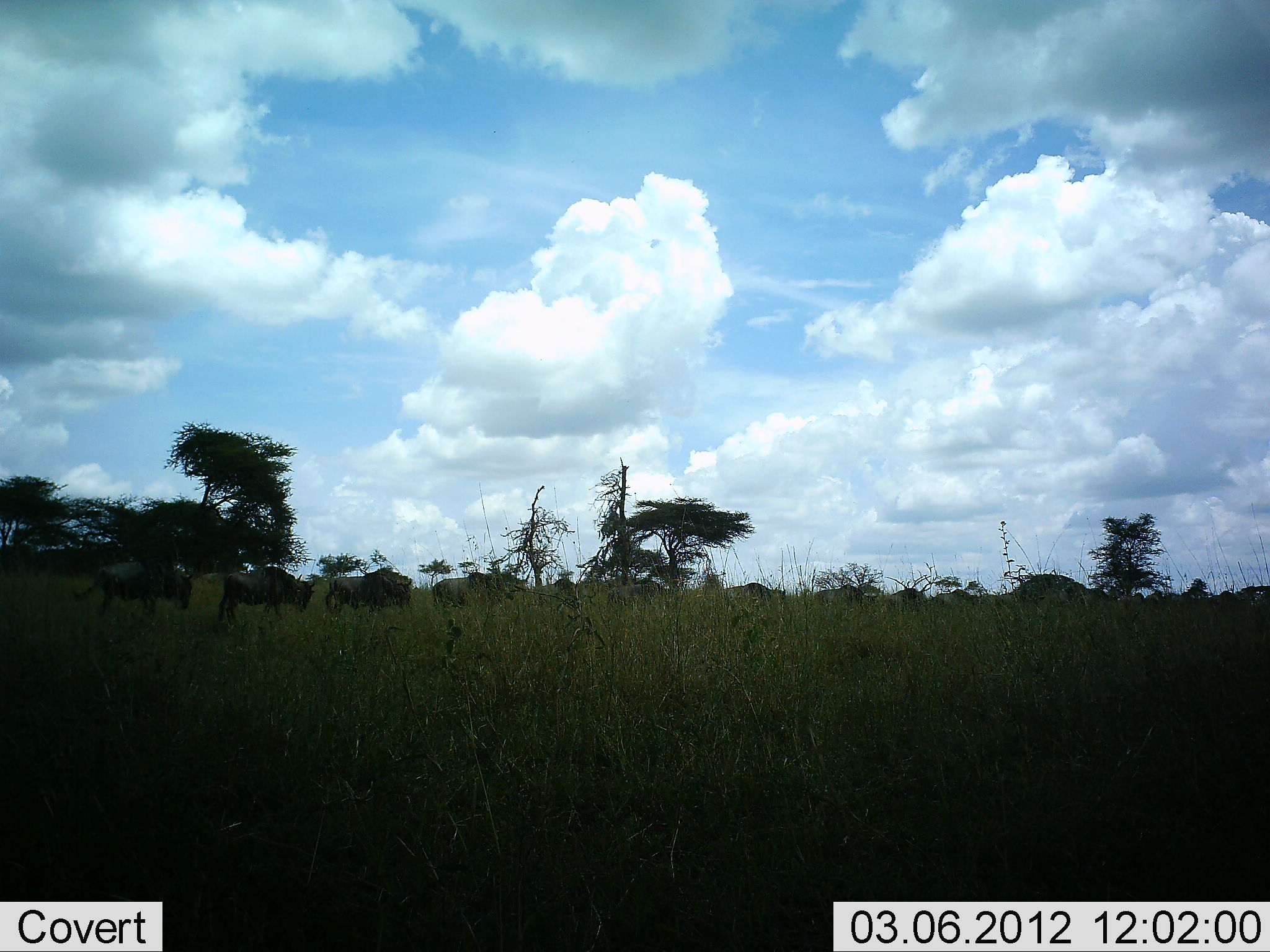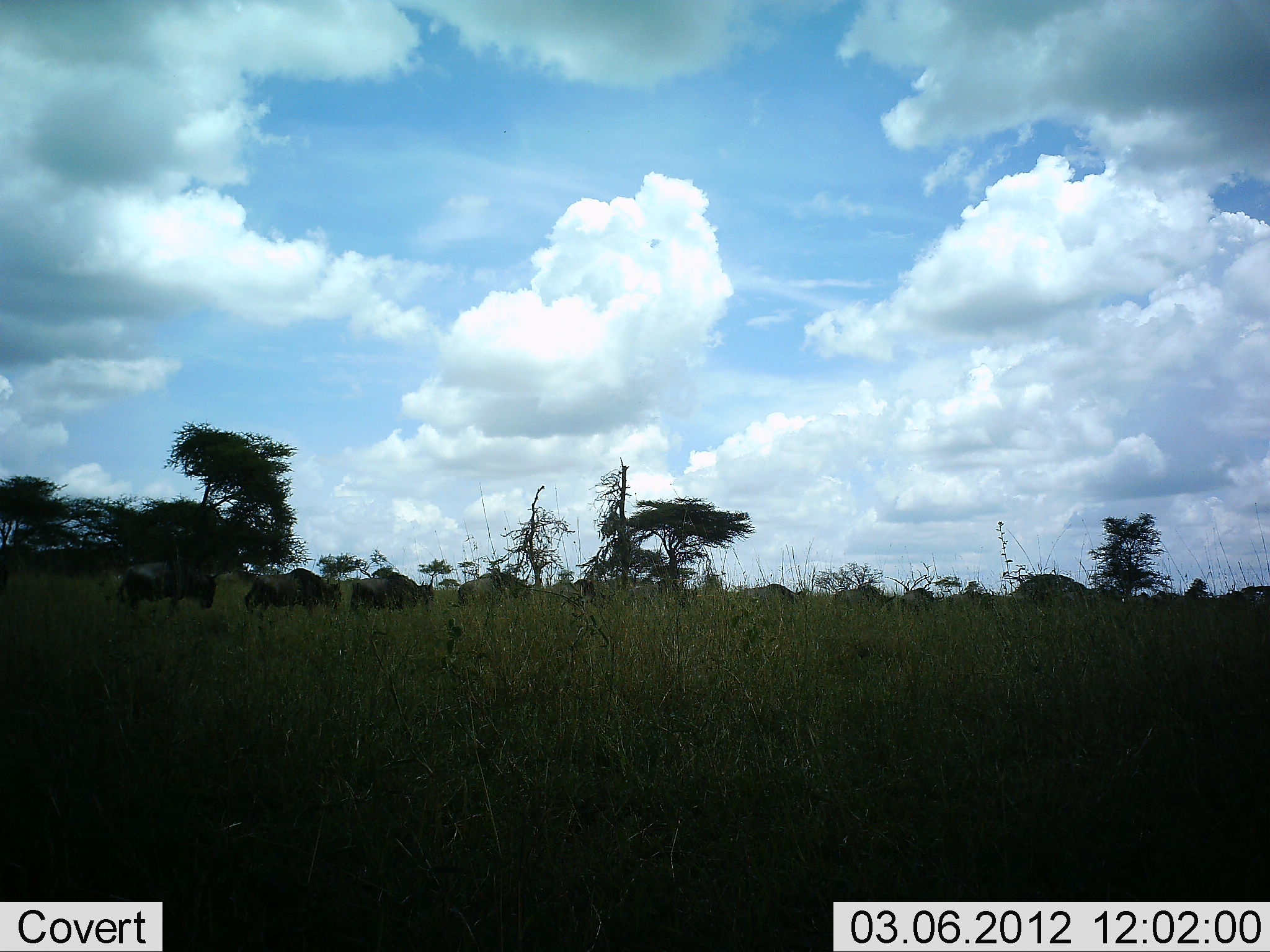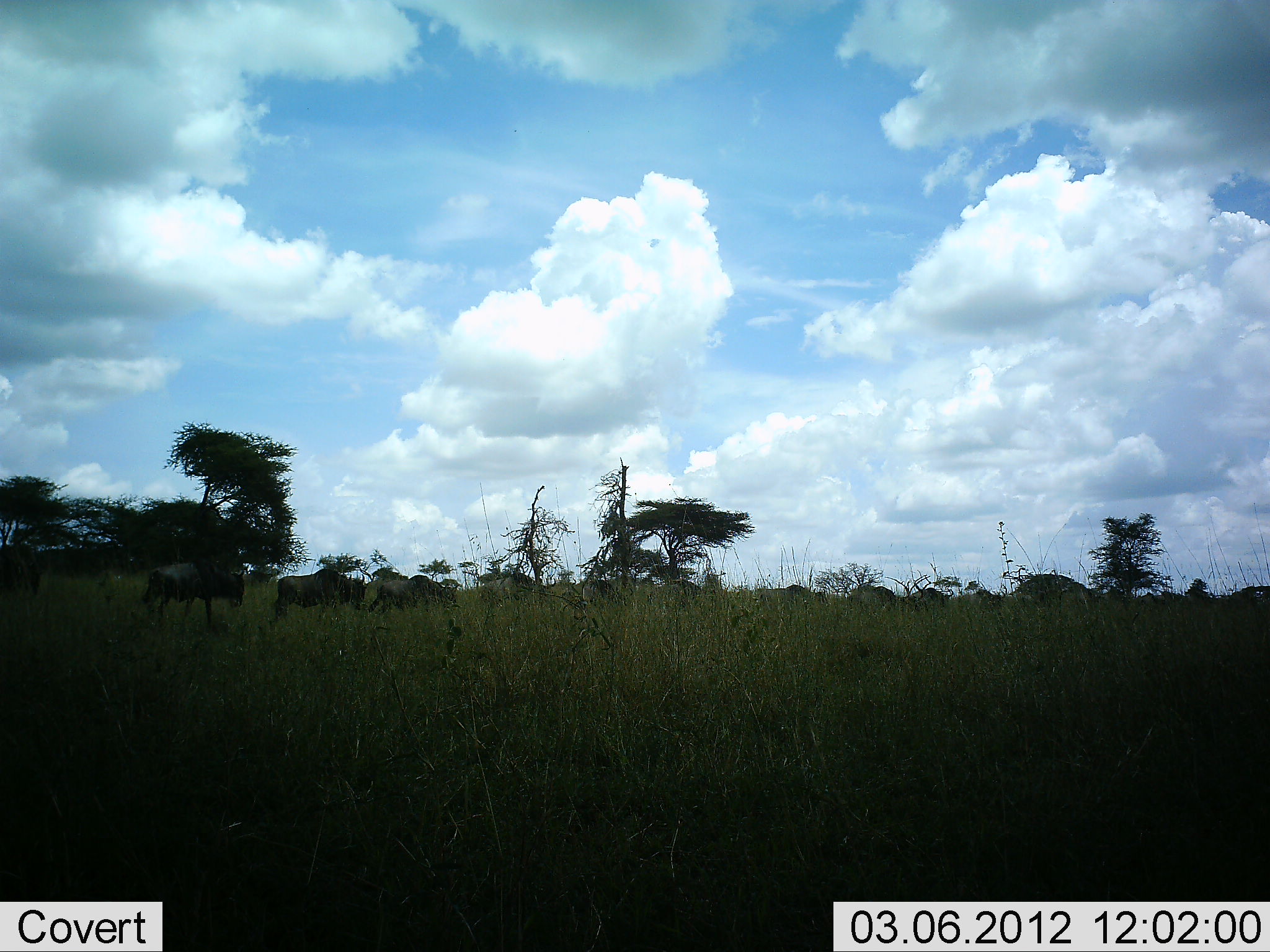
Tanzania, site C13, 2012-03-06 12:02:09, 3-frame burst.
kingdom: Animalia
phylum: Chordata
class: Mammalia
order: Artiodactyla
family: Bovidae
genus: Connochaetes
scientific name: Connochaetes taurinus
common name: blue wildebeest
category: wildebeest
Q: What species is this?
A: Wildebeest (blue wildebeest) (Connochaetes taurinus).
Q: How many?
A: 11-50.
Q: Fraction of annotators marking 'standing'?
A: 6%.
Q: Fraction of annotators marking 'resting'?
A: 0%.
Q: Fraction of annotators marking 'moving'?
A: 100%.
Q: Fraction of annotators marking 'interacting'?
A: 0%.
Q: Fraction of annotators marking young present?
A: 0%.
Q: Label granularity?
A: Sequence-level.